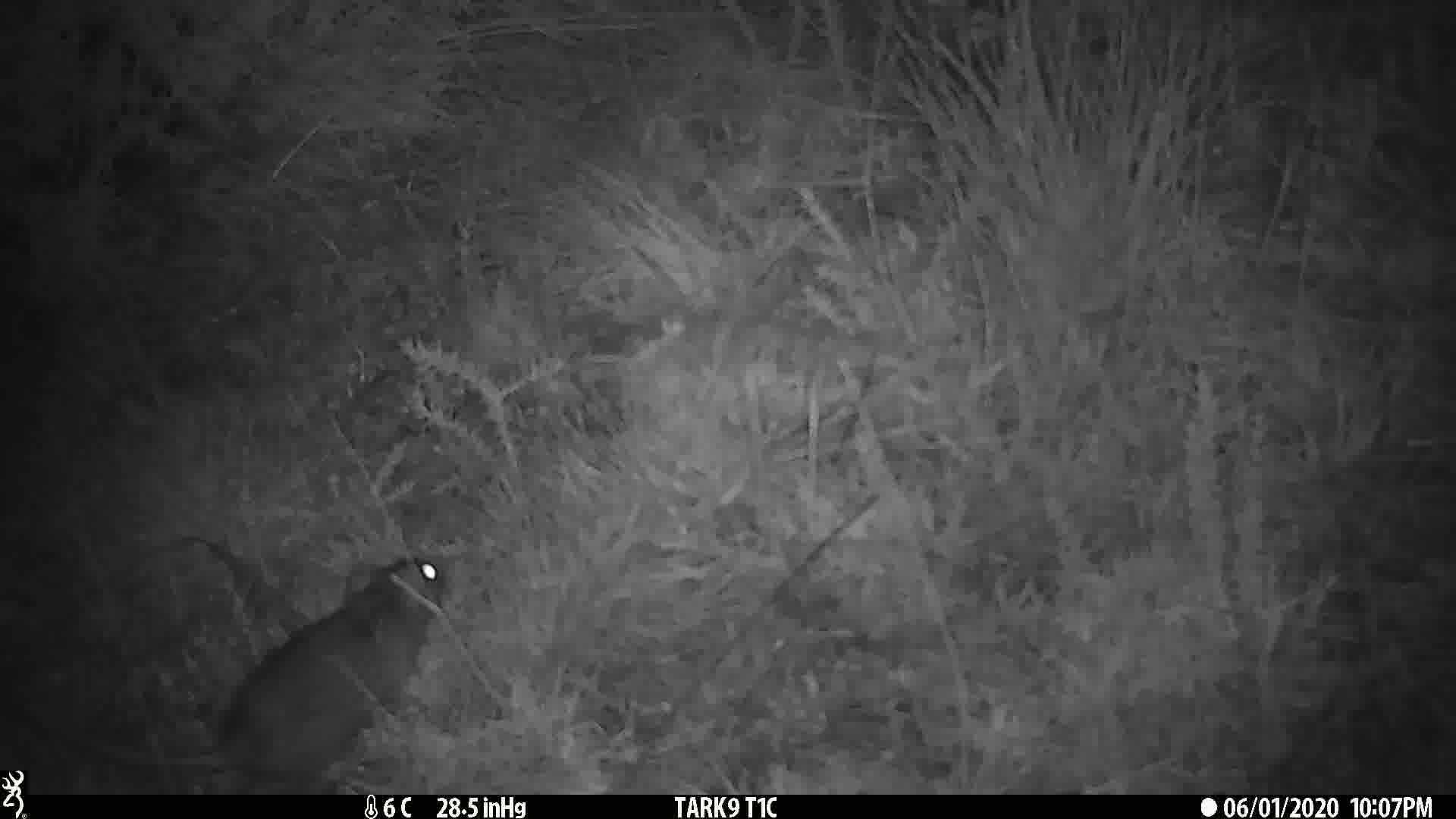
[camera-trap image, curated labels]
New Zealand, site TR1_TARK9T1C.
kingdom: Animalia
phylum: Chordata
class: Mammalia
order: Rodentia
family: Muridae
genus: Rattus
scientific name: Rattus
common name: rat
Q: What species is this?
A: Rat (Rattus).